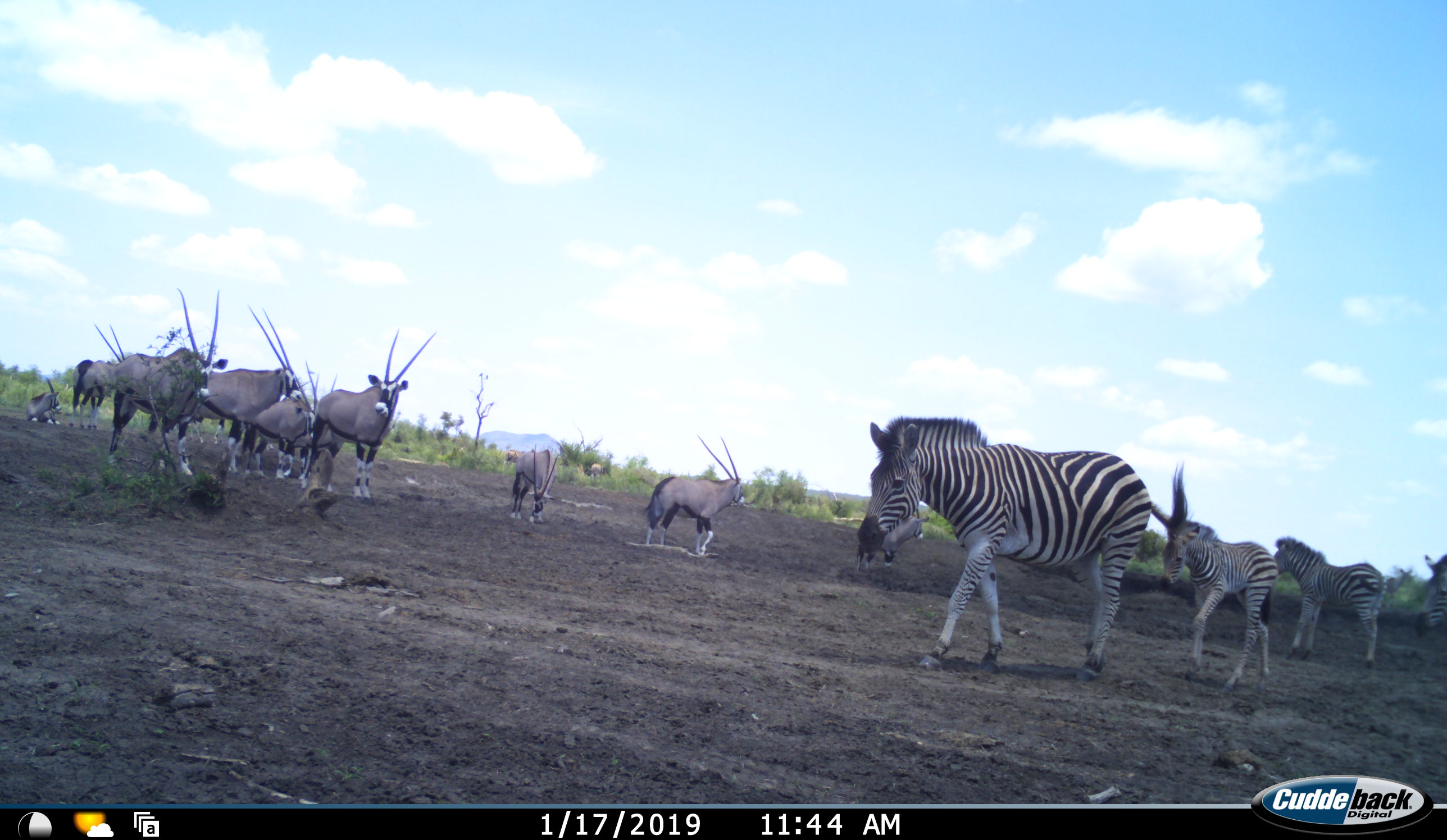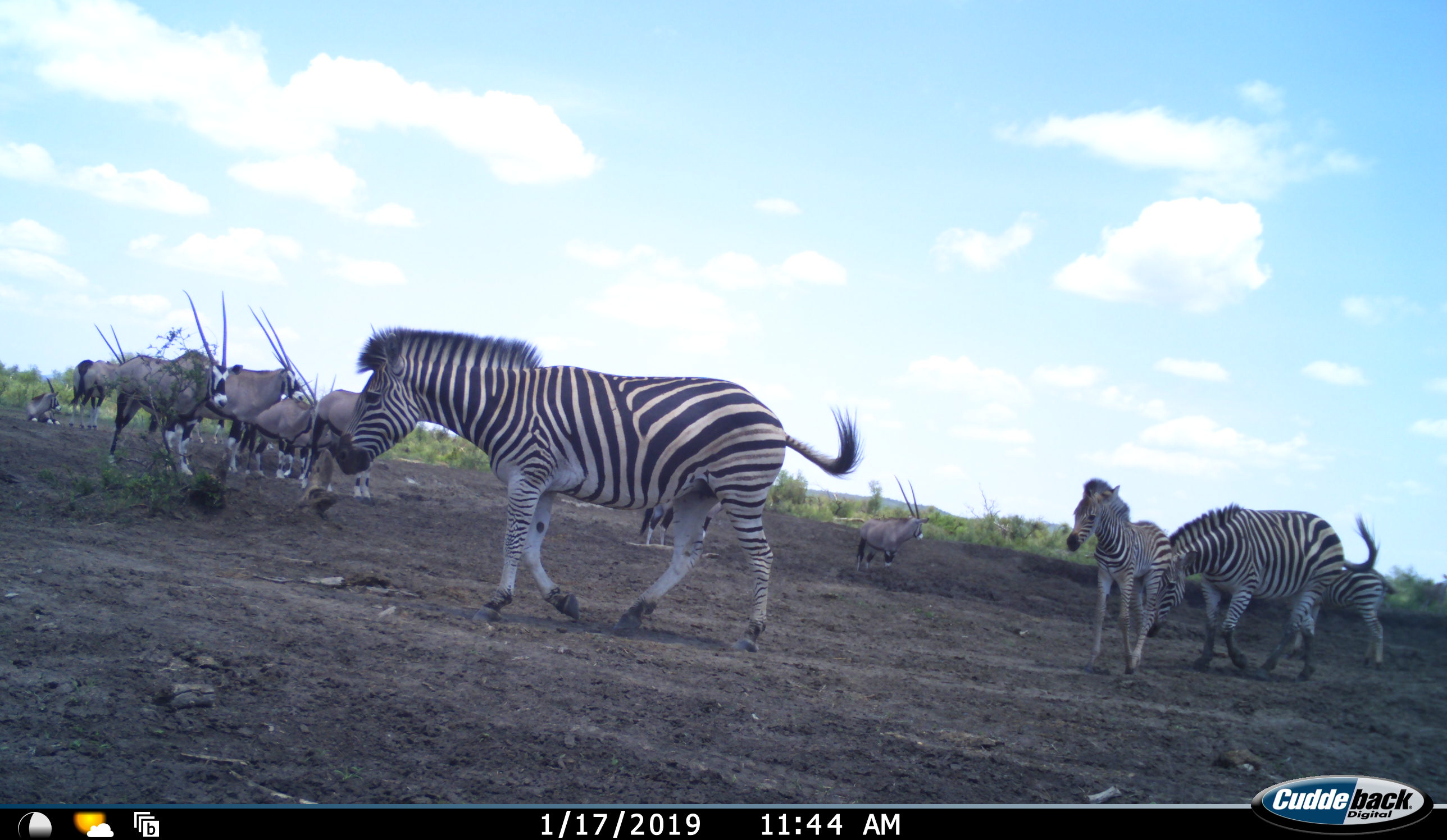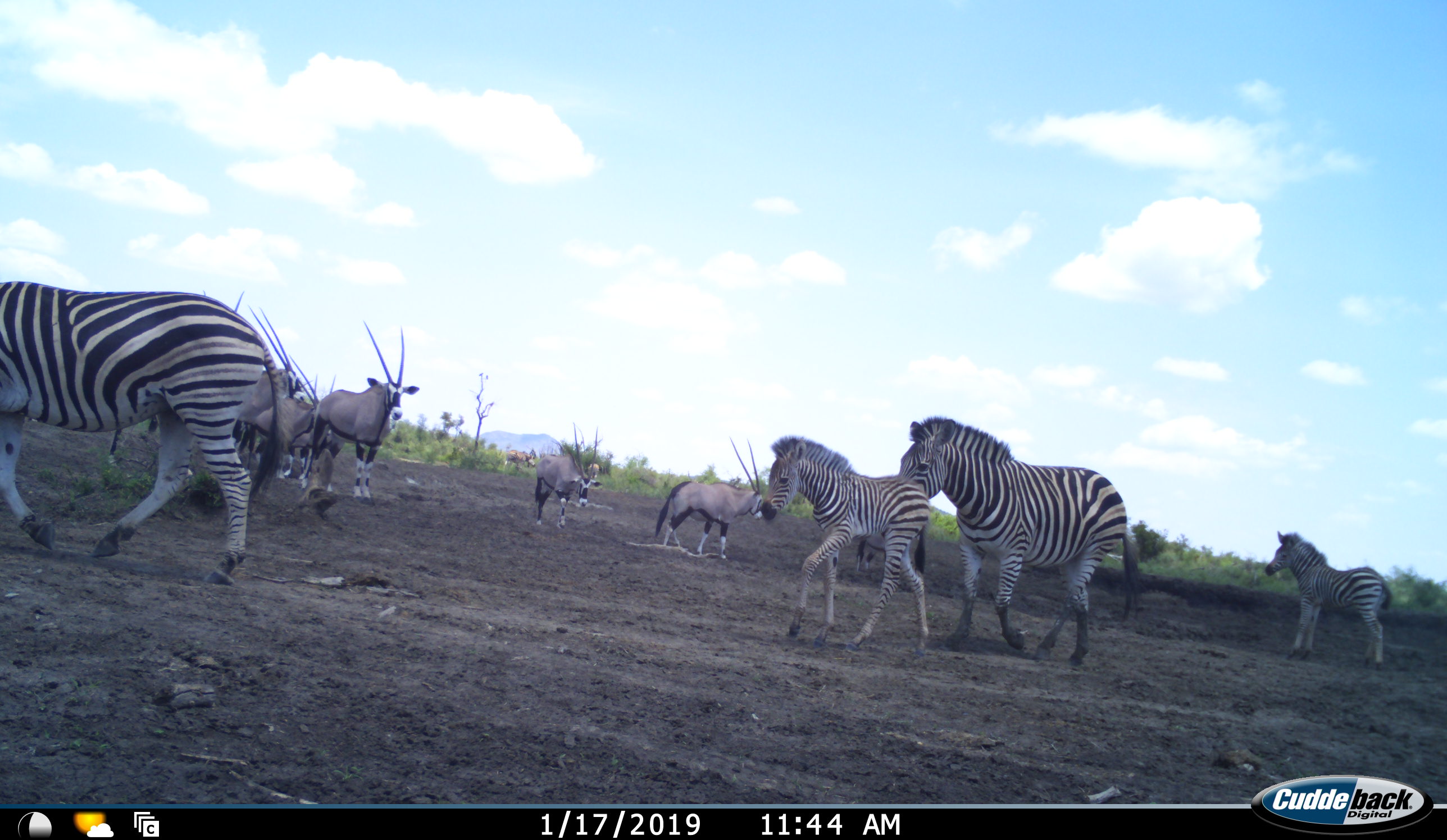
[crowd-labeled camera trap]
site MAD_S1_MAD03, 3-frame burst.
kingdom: Animalia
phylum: Chordata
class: Mammalia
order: Artiodactyla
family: Bovidae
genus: Oryx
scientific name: Oryx gazella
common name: gemsbok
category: oryx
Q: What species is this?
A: Oryx (gemsbok) (Oryx gazella).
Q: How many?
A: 10.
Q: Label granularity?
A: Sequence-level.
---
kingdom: Animalia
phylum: Chordata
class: Mammalia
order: Perissodactyla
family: Equidae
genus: Equus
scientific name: Equus quagga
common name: plains zebra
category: zebraplains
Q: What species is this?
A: Zebraplains (plains zebra) (Equus quagga).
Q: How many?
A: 4.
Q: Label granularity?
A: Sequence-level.